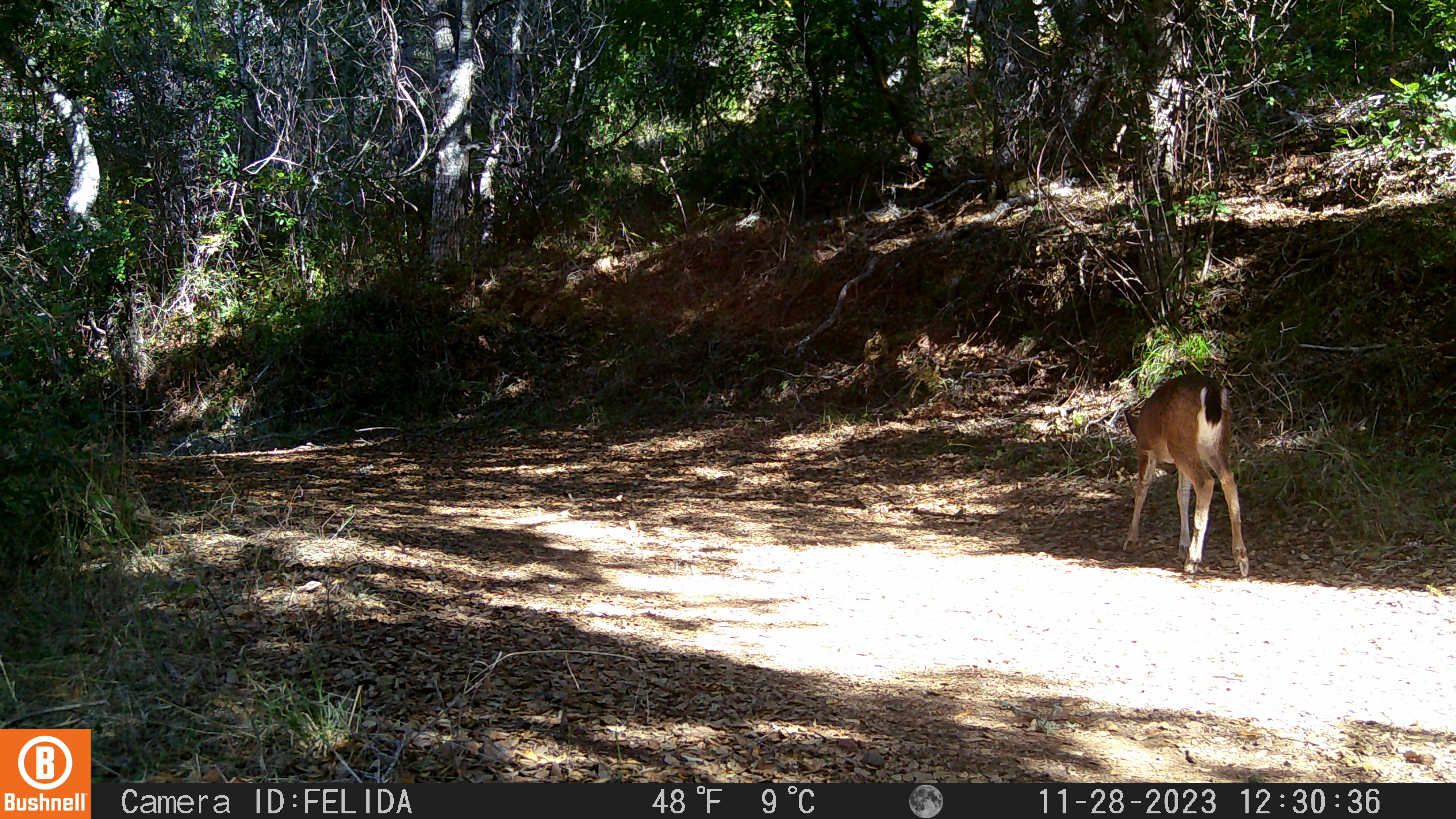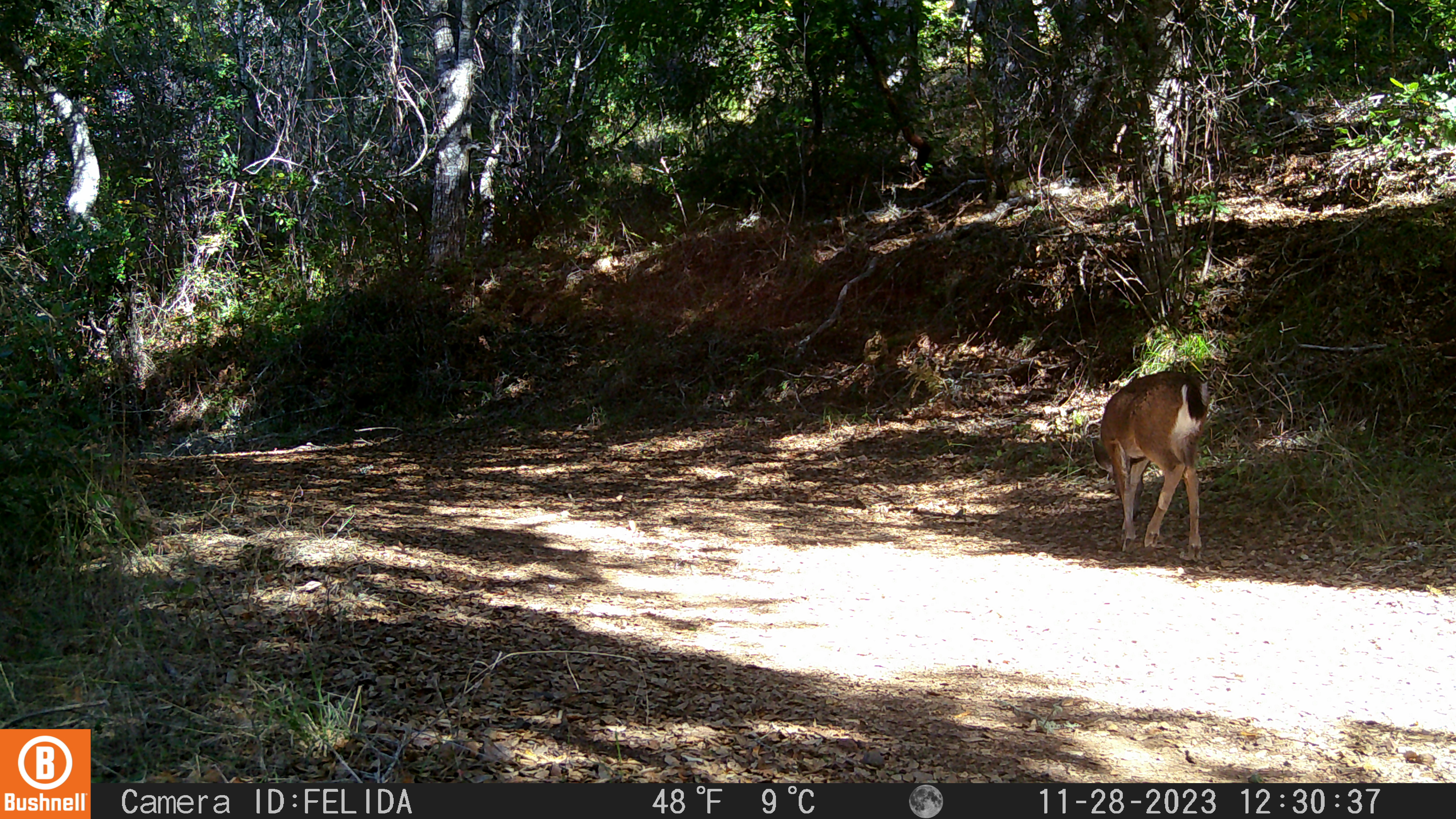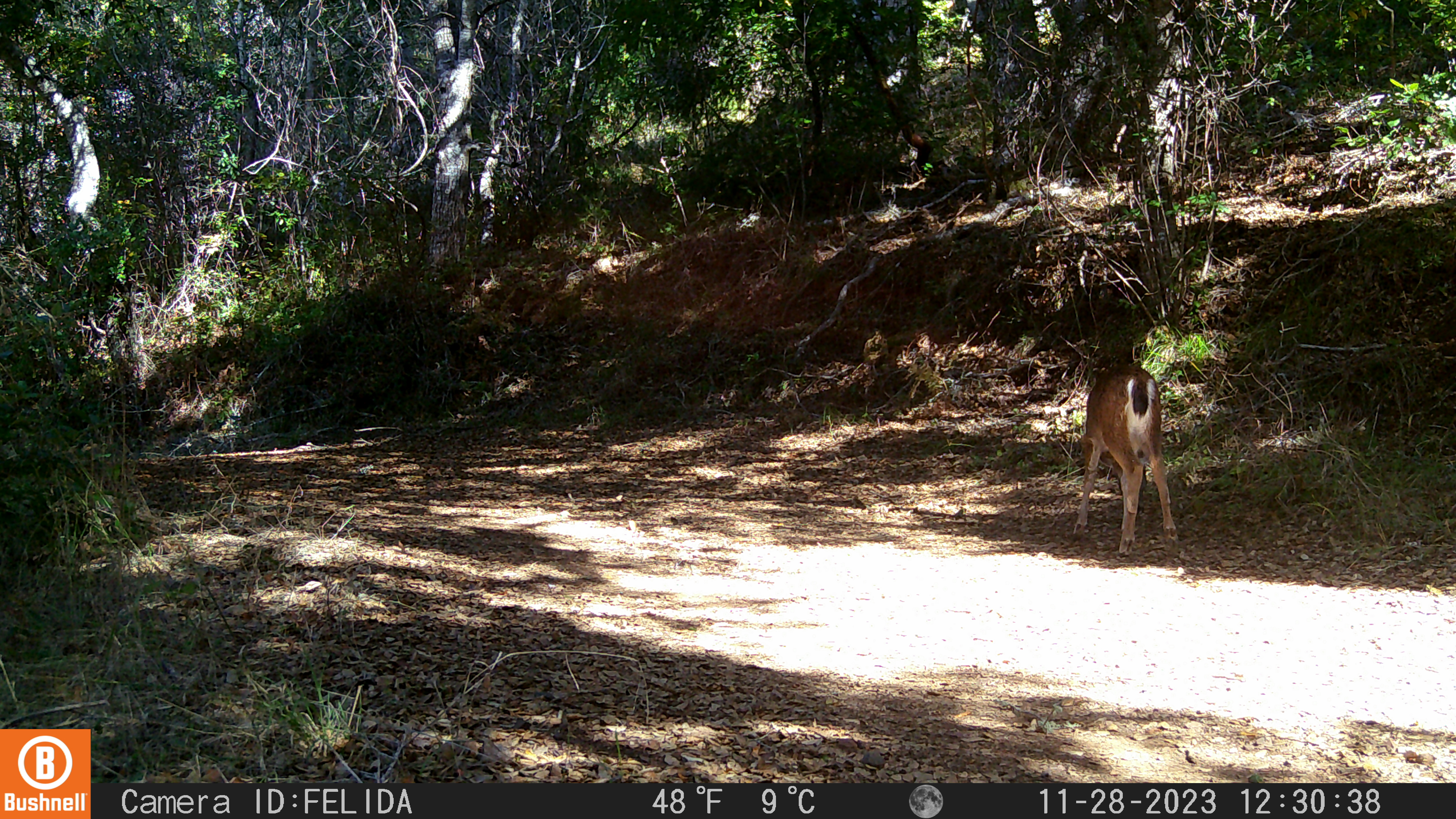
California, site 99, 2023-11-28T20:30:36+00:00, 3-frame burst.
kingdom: Animalia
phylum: Chordata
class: Mammalia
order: Artiodactyla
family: Cervidae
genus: Odocoileus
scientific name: Odocoileus hemionus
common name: mule deer